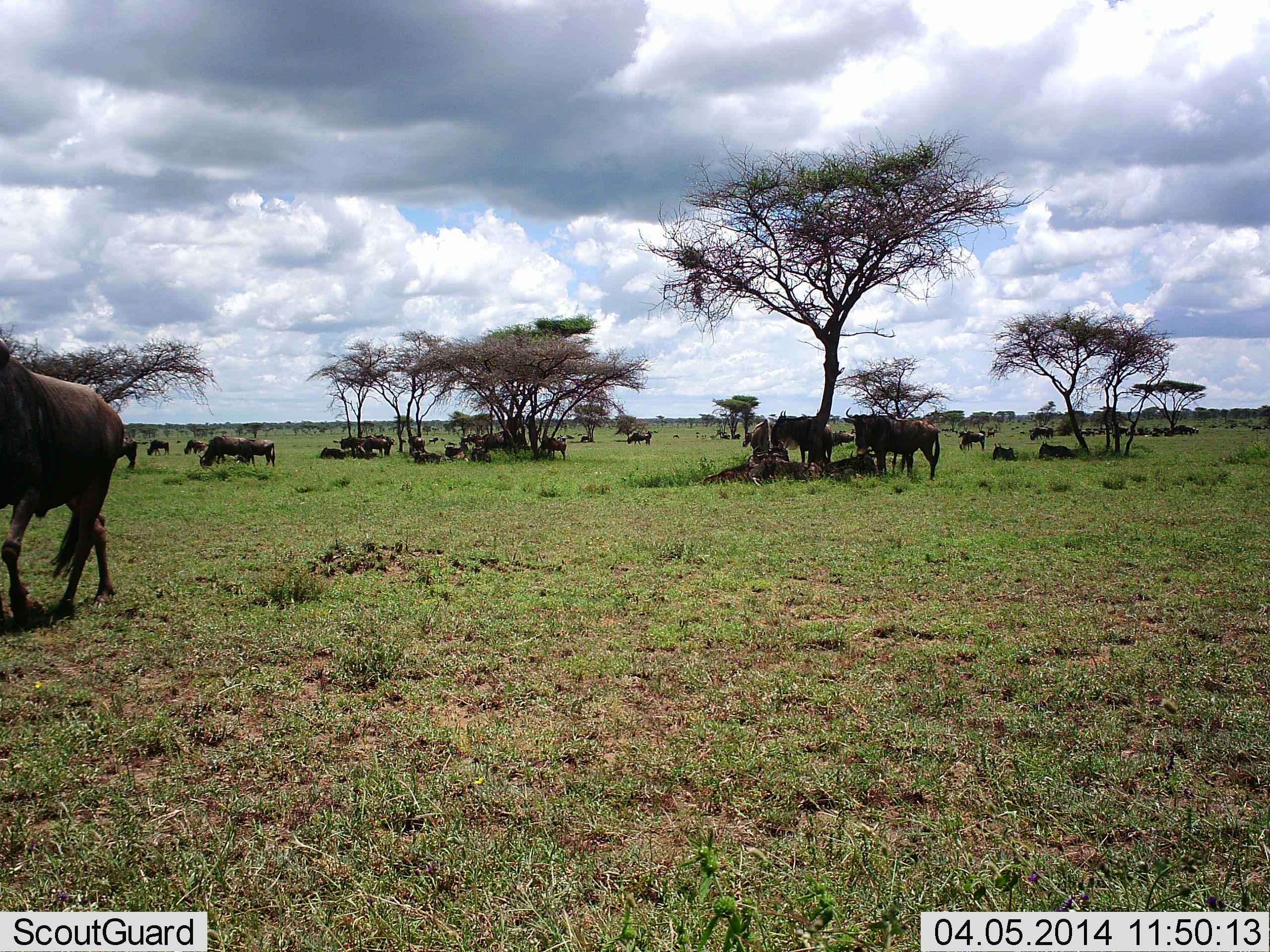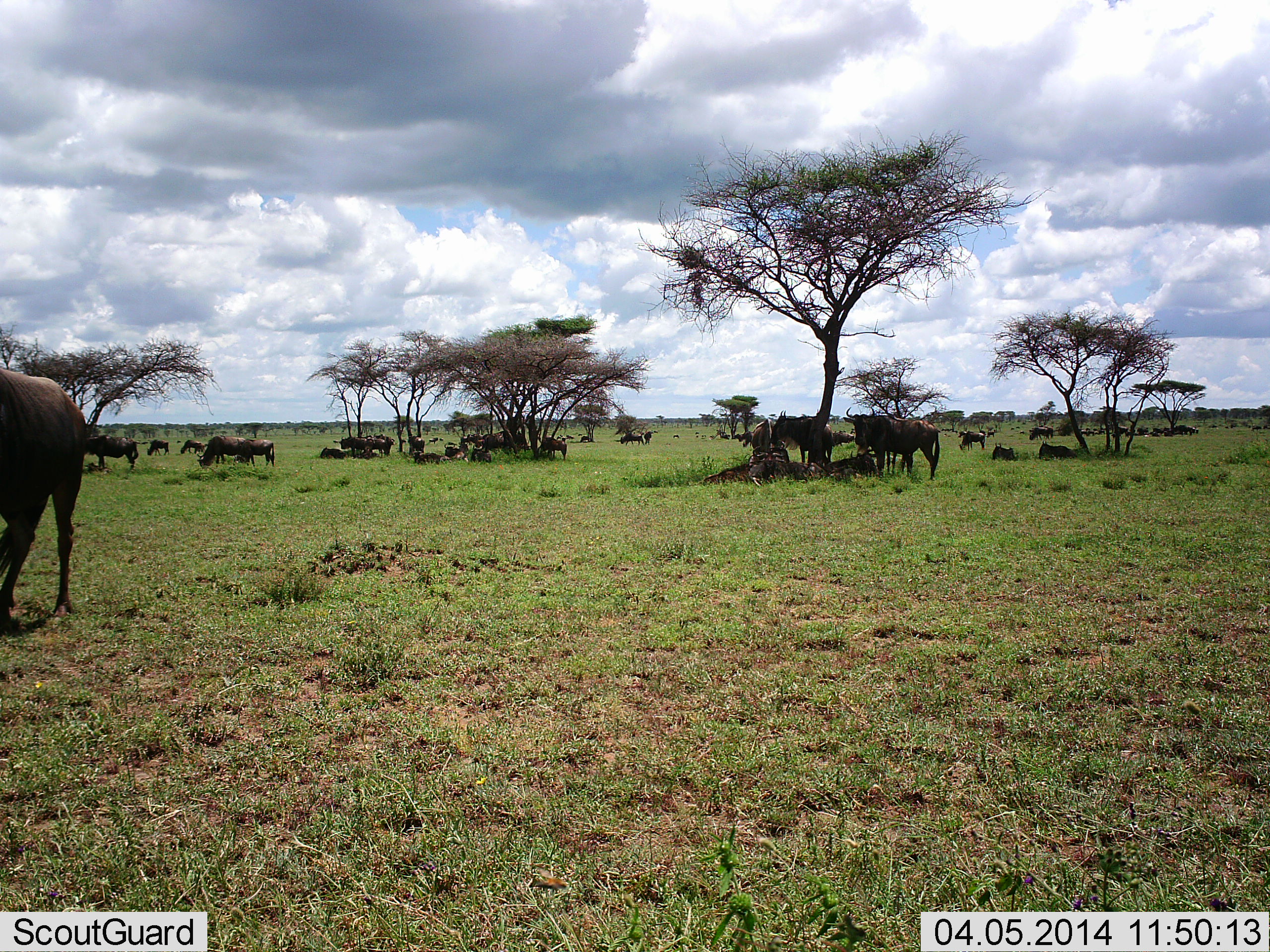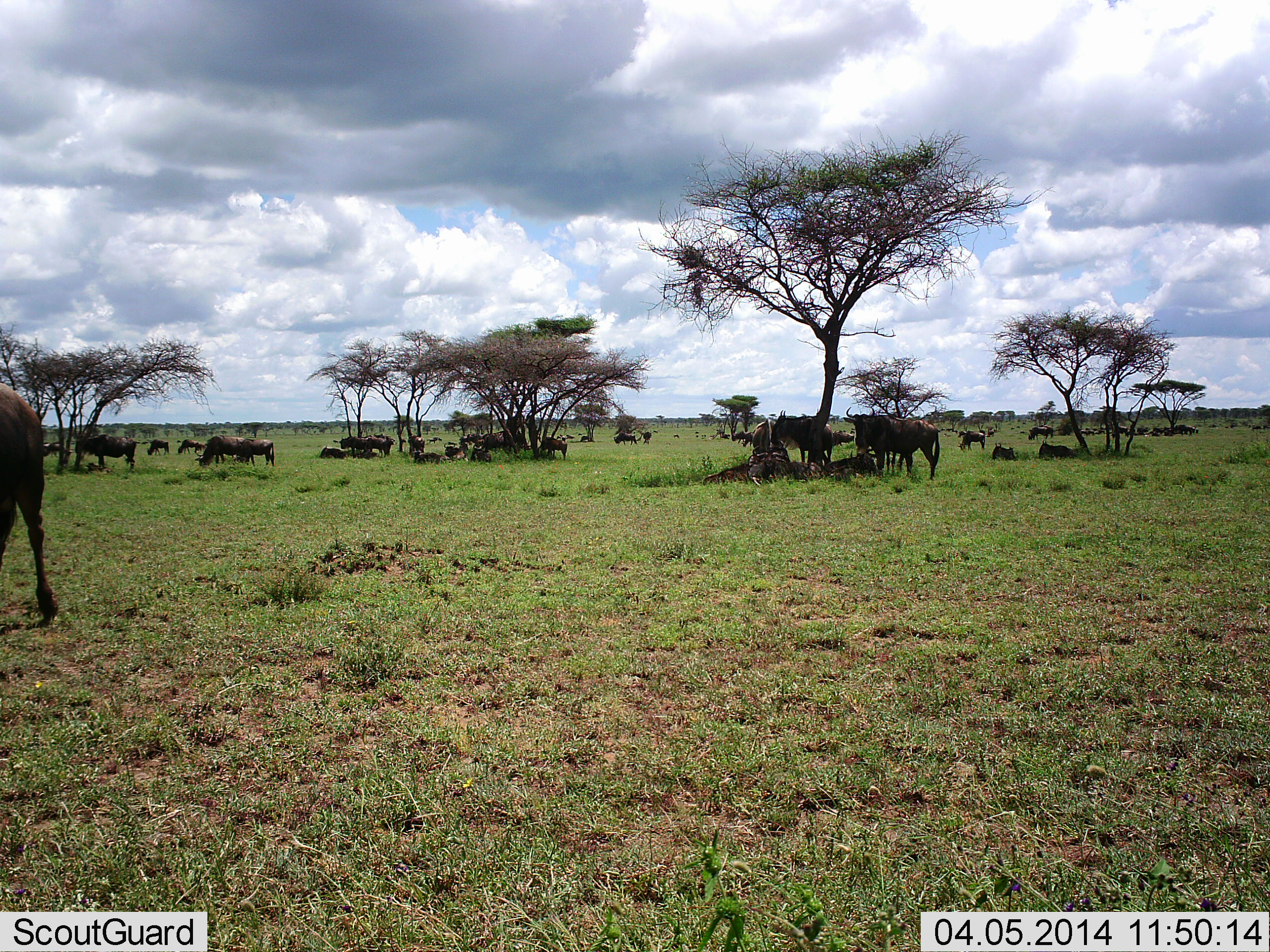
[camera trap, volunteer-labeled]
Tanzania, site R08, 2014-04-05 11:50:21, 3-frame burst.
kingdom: Animalia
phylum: Chordata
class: Mammalia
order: Artiodactyla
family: Bovidae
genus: Connochaetes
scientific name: Connochaetes taurinus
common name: blue wildebeest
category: wildebeest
Wildebeest (blue wildebeest) (Connochaetes taurinus), count 11-50. Behavior (volunteer vote fractions): standing 100%, resting 82%, moving 45%, interacting 9%. Young present (vote fraction): 9%. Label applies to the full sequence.